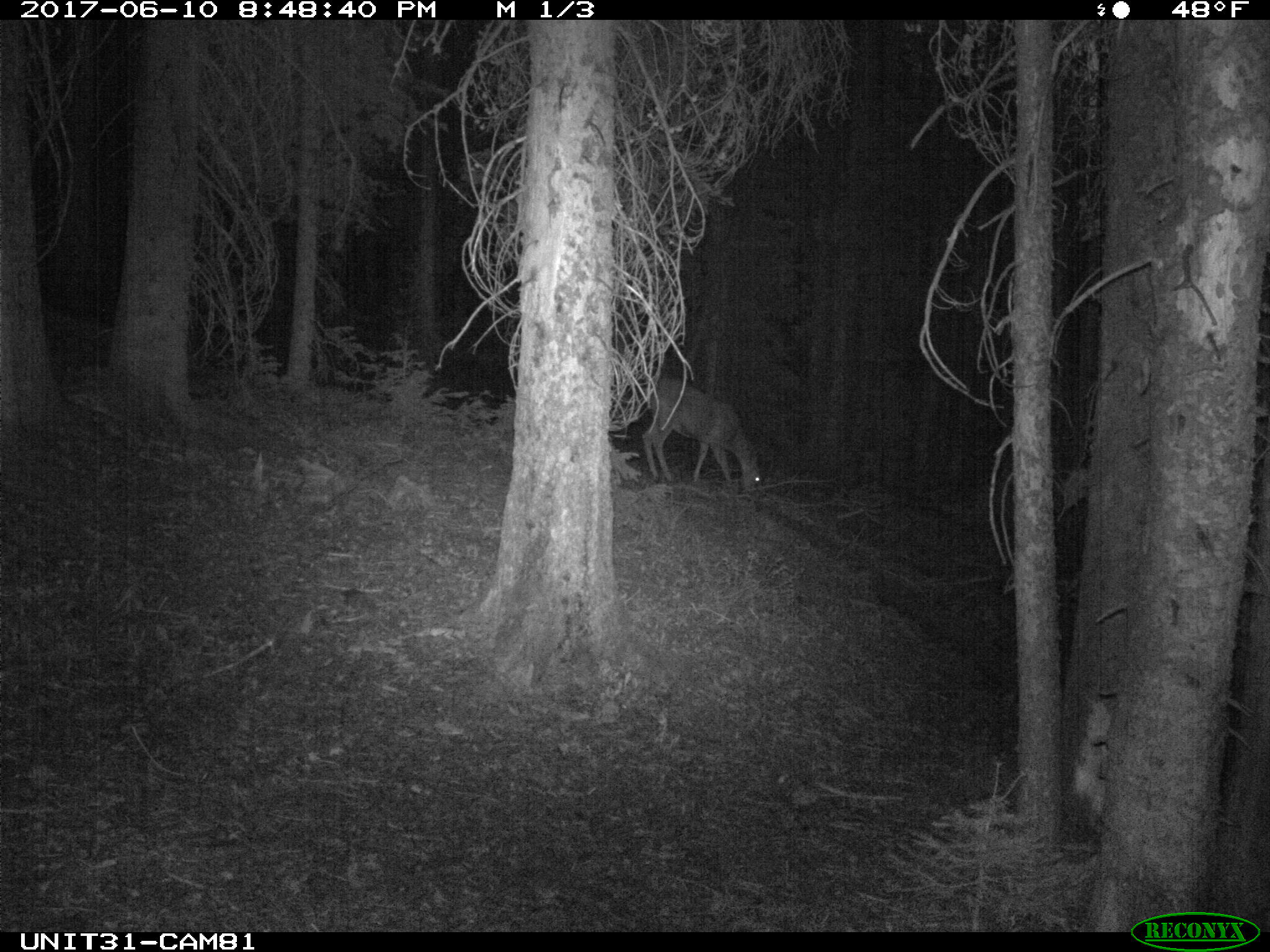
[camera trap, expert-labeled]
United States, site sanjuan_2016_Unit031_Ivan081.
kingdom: Animalia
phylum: Chordata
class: Mammalia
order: Artiodactyla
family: Cervidae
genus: Odocoileus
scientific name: Odocoileus hemionus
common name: mule deer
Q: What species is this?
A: Odocoileus hemionus (mule deer).